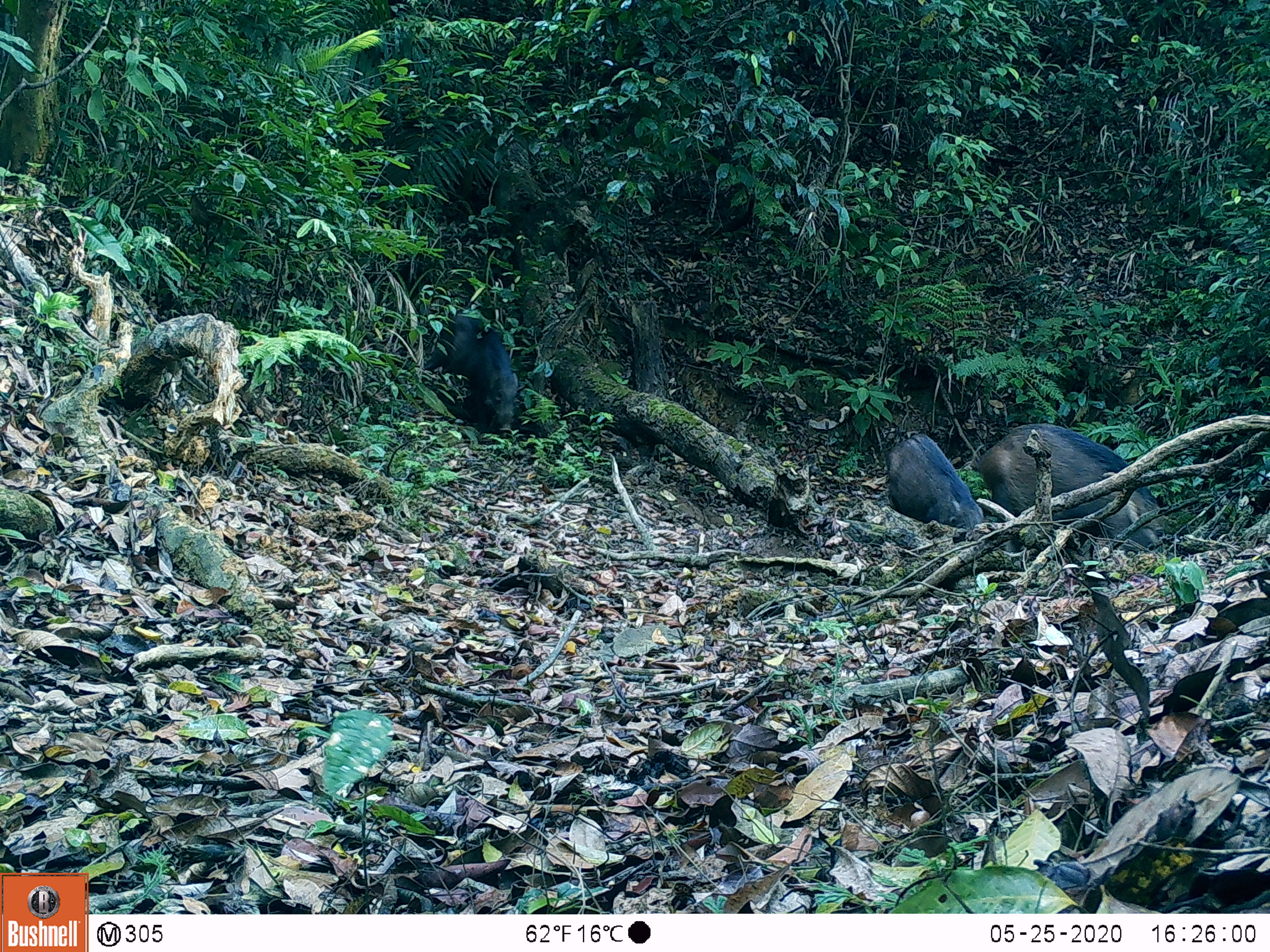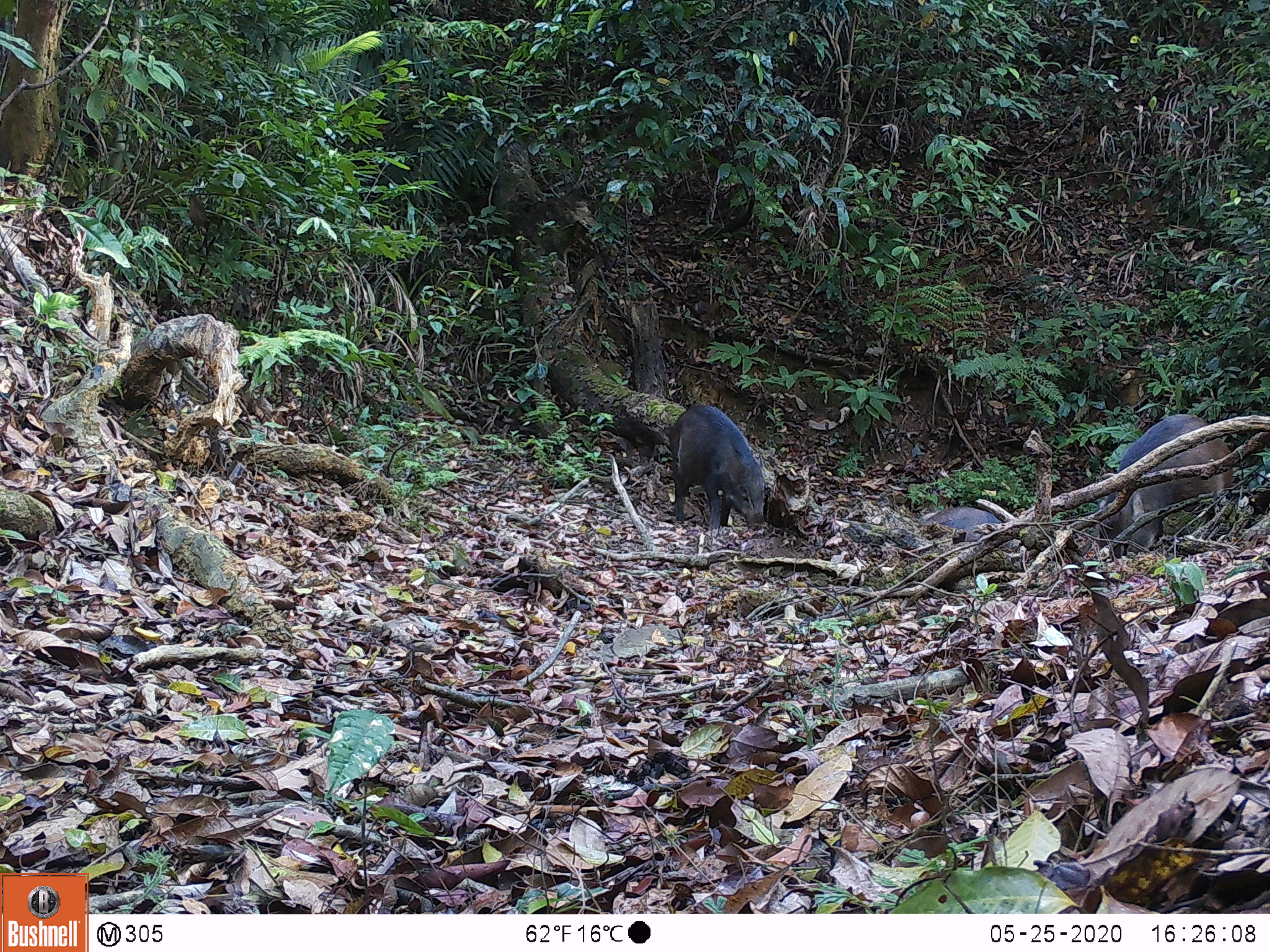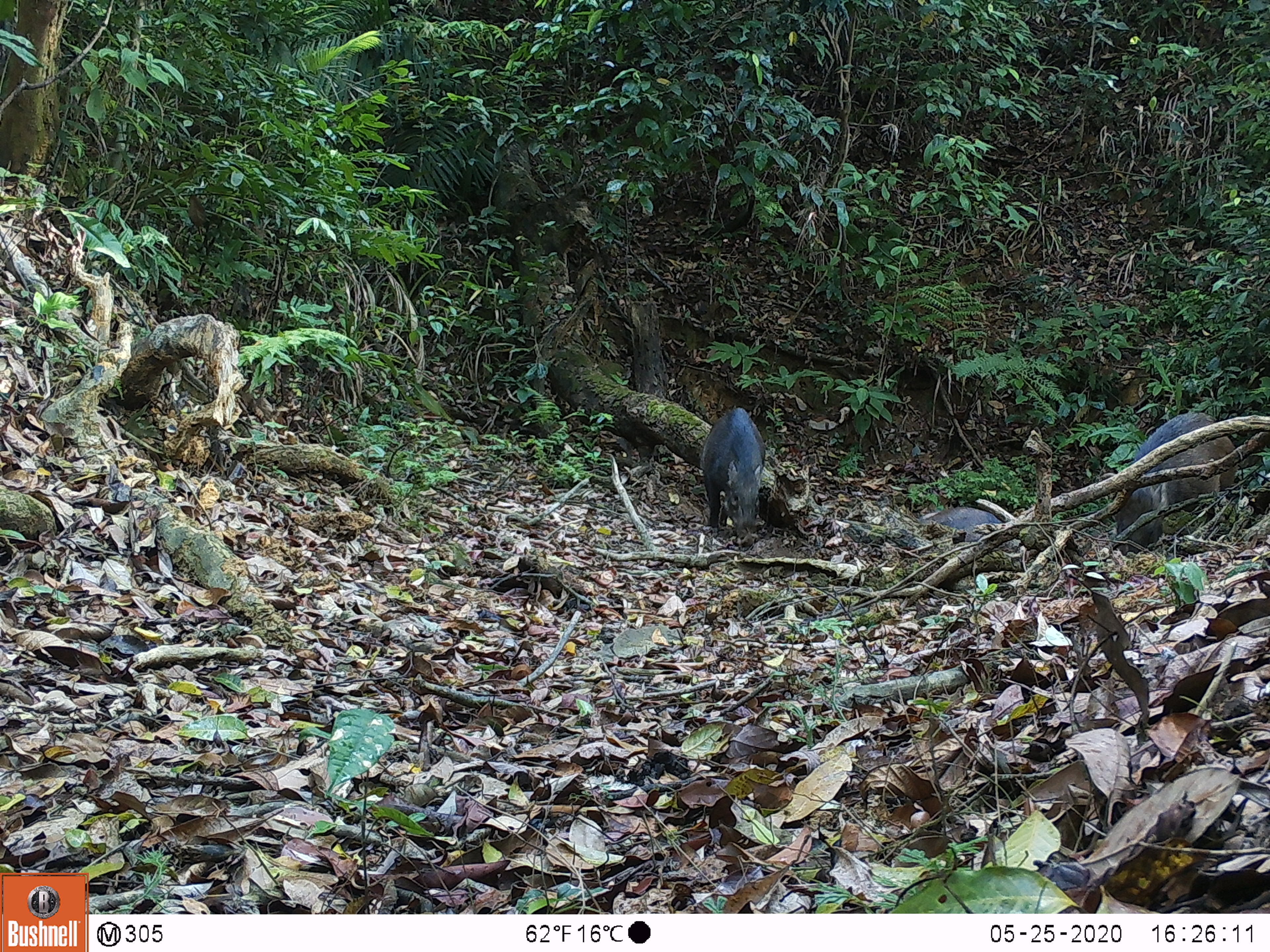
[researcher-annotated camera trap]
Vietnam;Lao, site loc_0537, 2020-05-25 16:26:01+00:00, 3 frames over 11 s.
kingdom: Animalia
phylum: Chordata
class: Mammalia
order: Artiodactyla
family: Suidae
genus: Sus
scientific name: Sus scrofa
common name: eurasian wild pig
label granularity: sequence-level